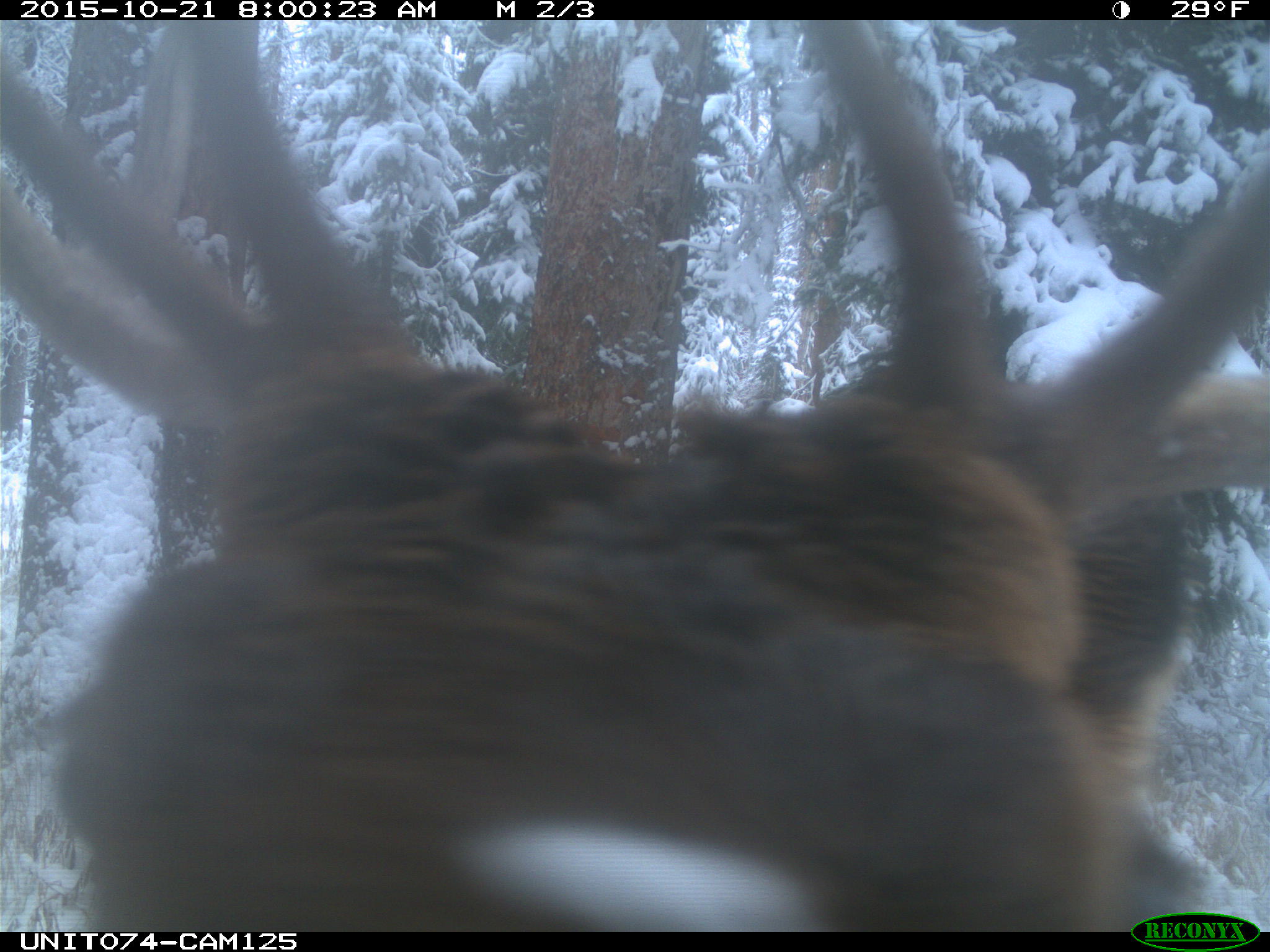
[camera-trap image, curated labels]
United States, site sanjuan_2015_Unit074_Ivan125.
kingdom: Animalia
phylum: Chordata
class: Mammalia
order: Artiodactyla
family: Cervidae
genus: Cervus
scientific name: Cervus elaphus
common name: red deer